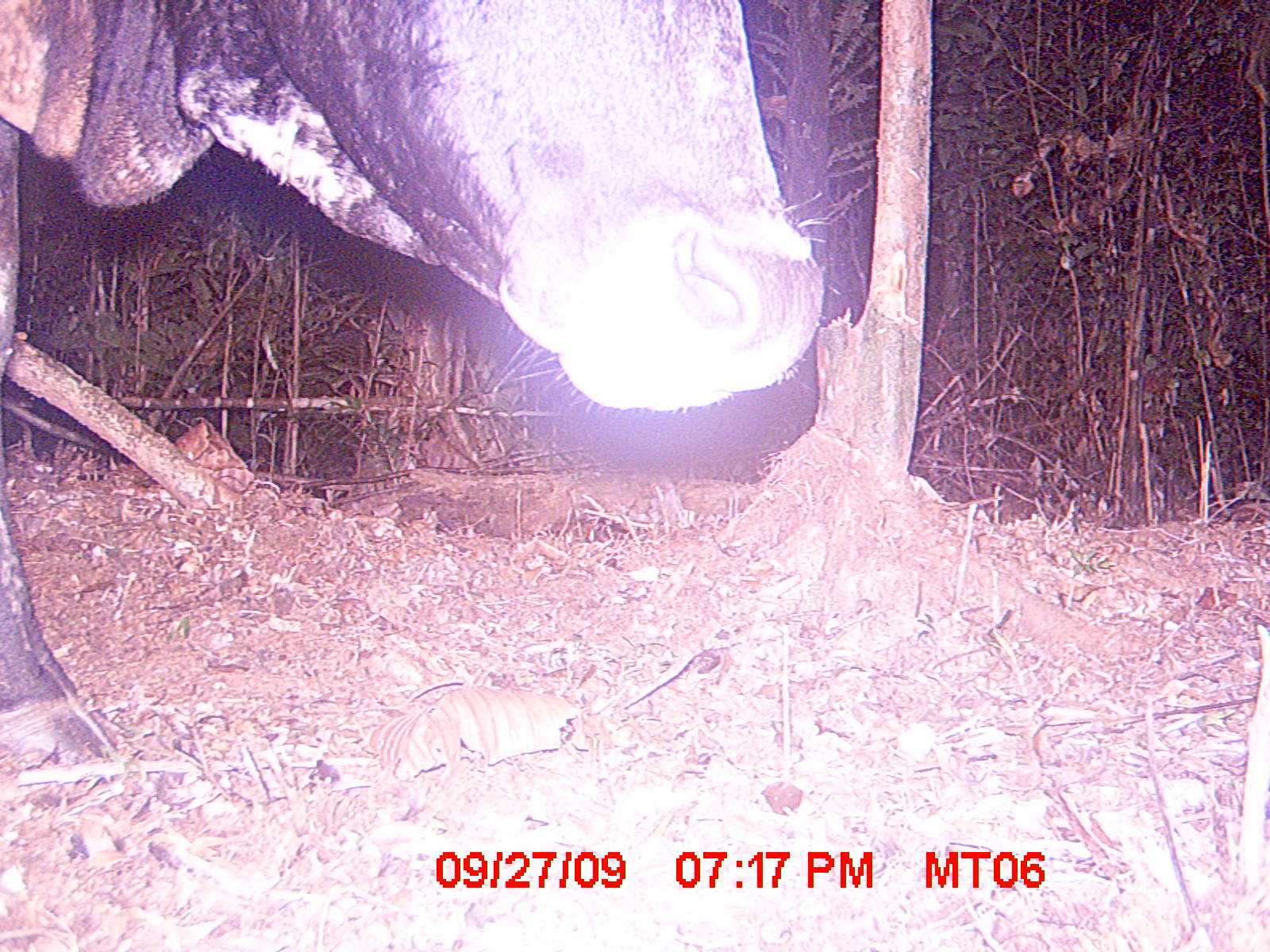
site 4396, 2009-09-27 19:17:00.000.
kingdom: Animalia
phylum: Chordata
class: Mammalia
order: Artiodactyla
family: Bovidae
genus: Bos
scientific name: Bos taurus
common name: domestic cattle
Bos taurus (domestic cattle), count 2.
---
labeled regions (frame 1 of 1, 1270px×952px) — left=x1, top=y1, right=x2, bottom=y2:
bos taurus: left=0, top=0, right=825, bottom=772